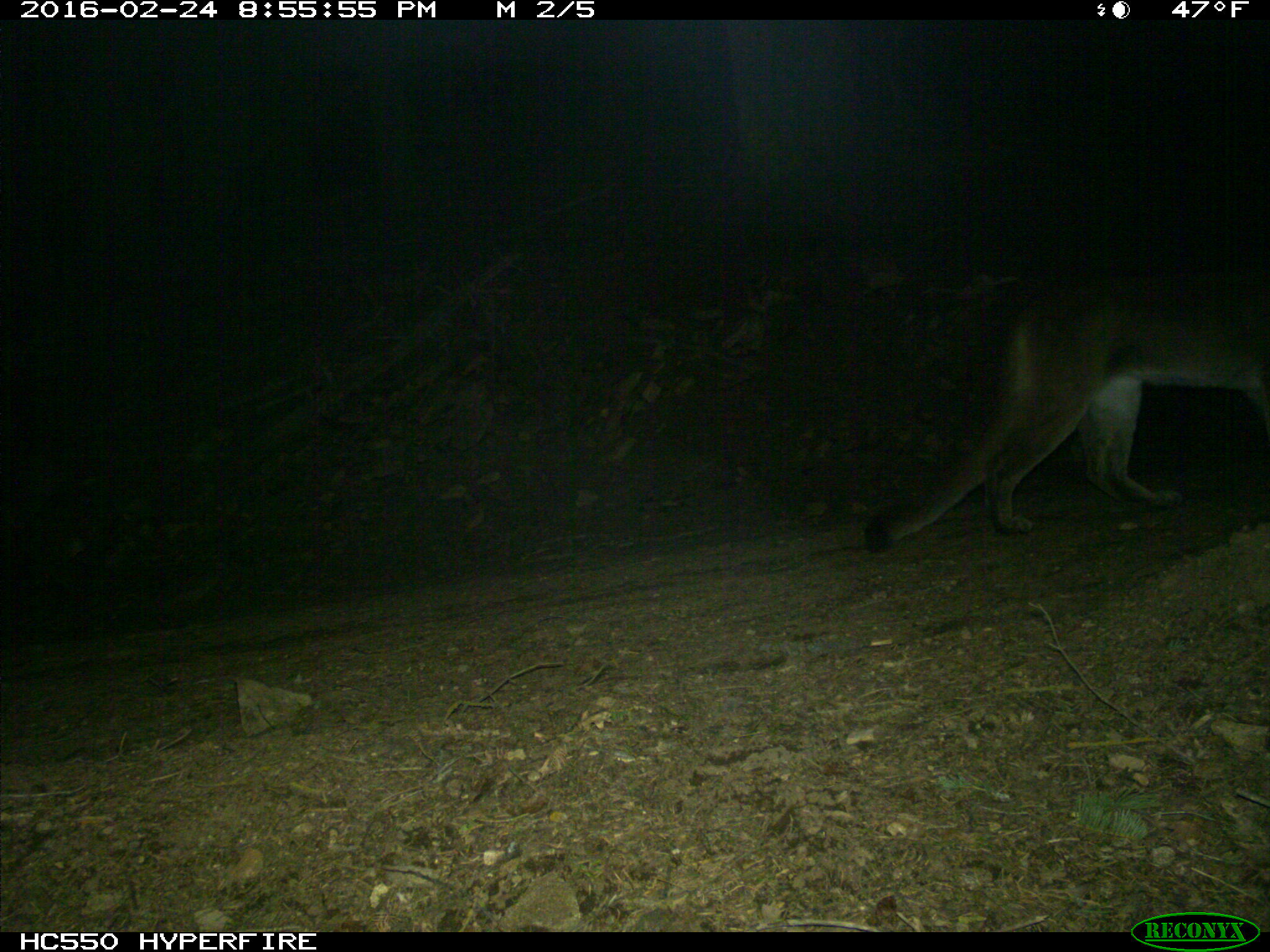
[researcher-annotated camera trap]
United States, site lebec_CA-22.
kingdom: Animalia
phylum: Chordata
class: Mammalia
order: Carnivora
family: Felidae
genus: Puma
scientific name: Puma concolor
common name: mountain lion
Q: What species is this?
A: Puma concolor (mountain lion).